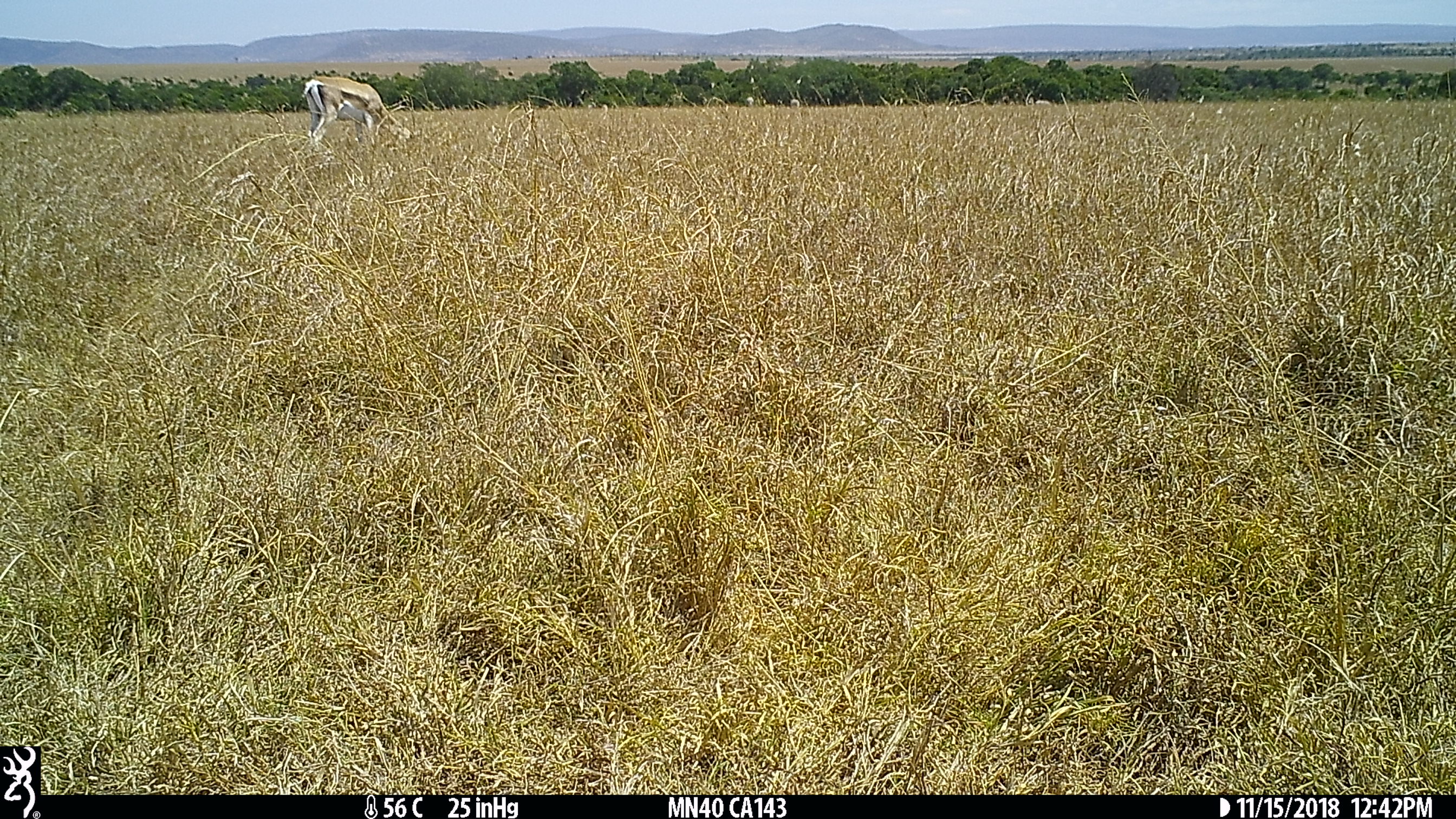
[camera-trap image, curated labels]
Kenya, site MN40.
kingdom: Animalia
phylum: Chordata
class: Mammalia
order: Artiodactyla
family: Bovidae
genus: Nanger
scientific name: Nanger granti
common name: grant's gazelle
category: gazelle grants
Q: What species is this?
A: Gazelle grants (grant's gazelle) (Nanger granti).